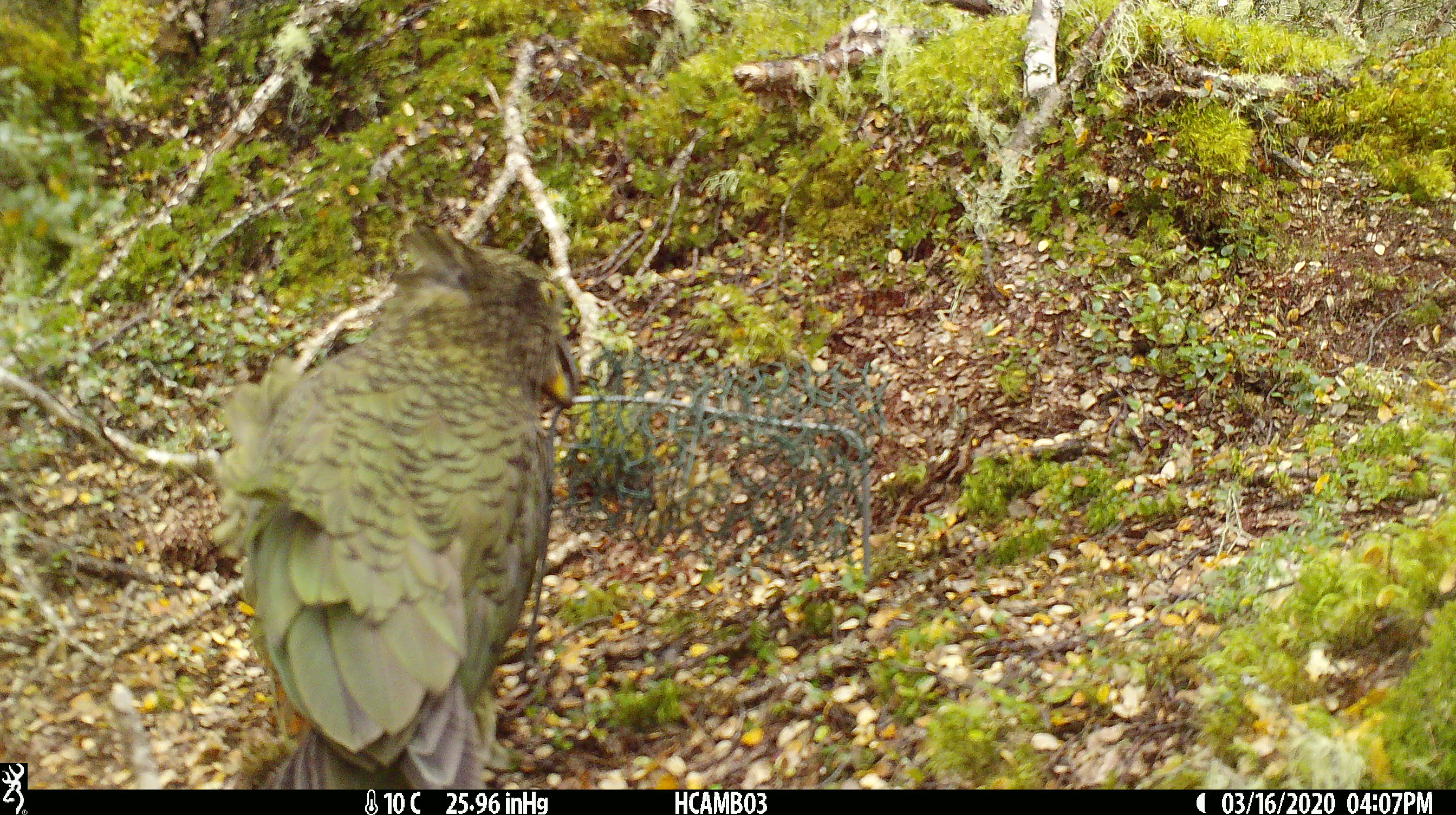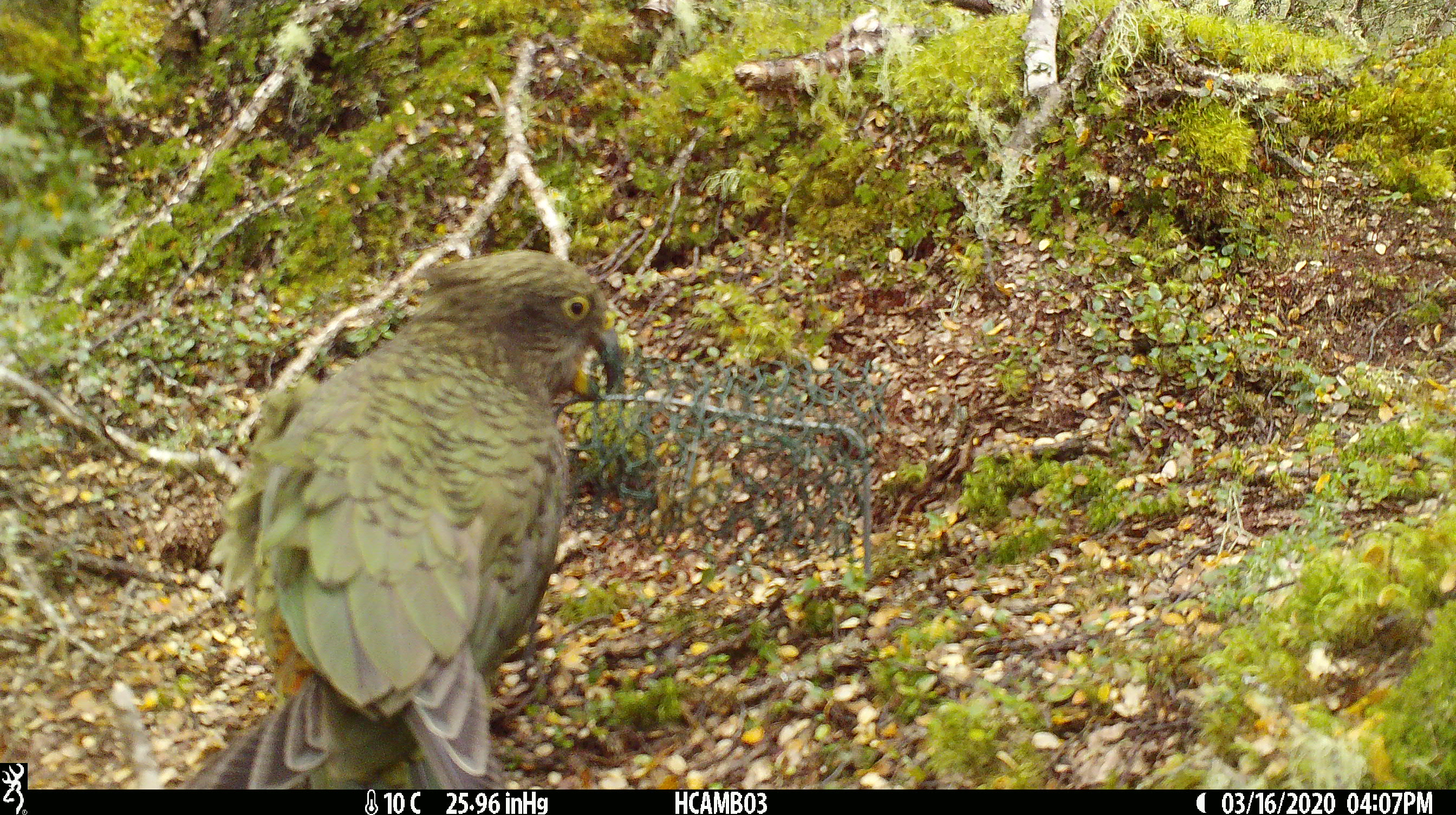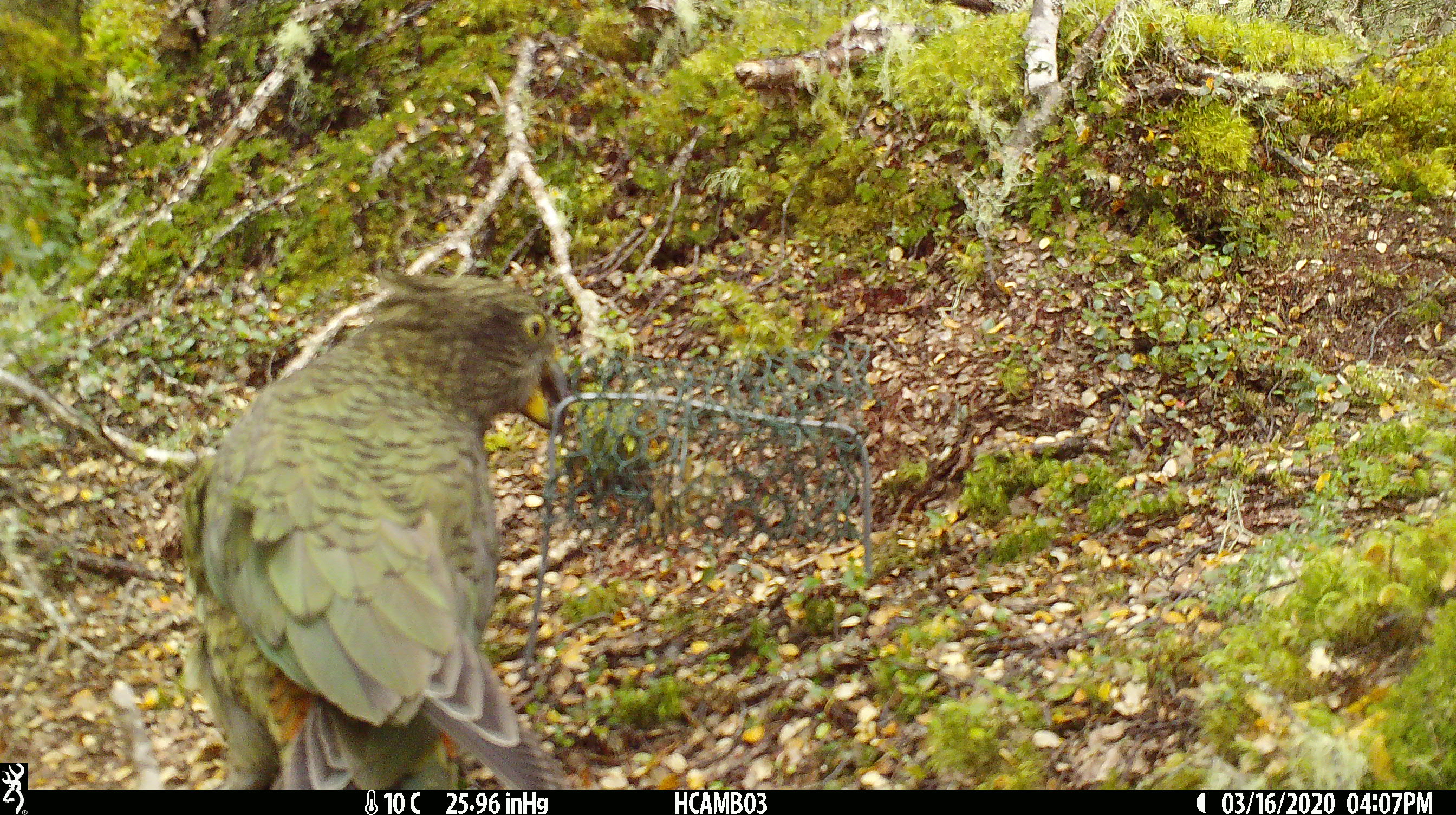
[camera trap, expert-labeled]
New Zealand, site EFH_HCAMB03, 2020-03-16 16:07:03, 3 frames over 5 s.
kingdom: Animalia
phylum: Chordata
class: Aves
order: Psittaciformes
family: Strigopidae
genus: Nestor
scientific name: Nestor notabilis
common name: kea